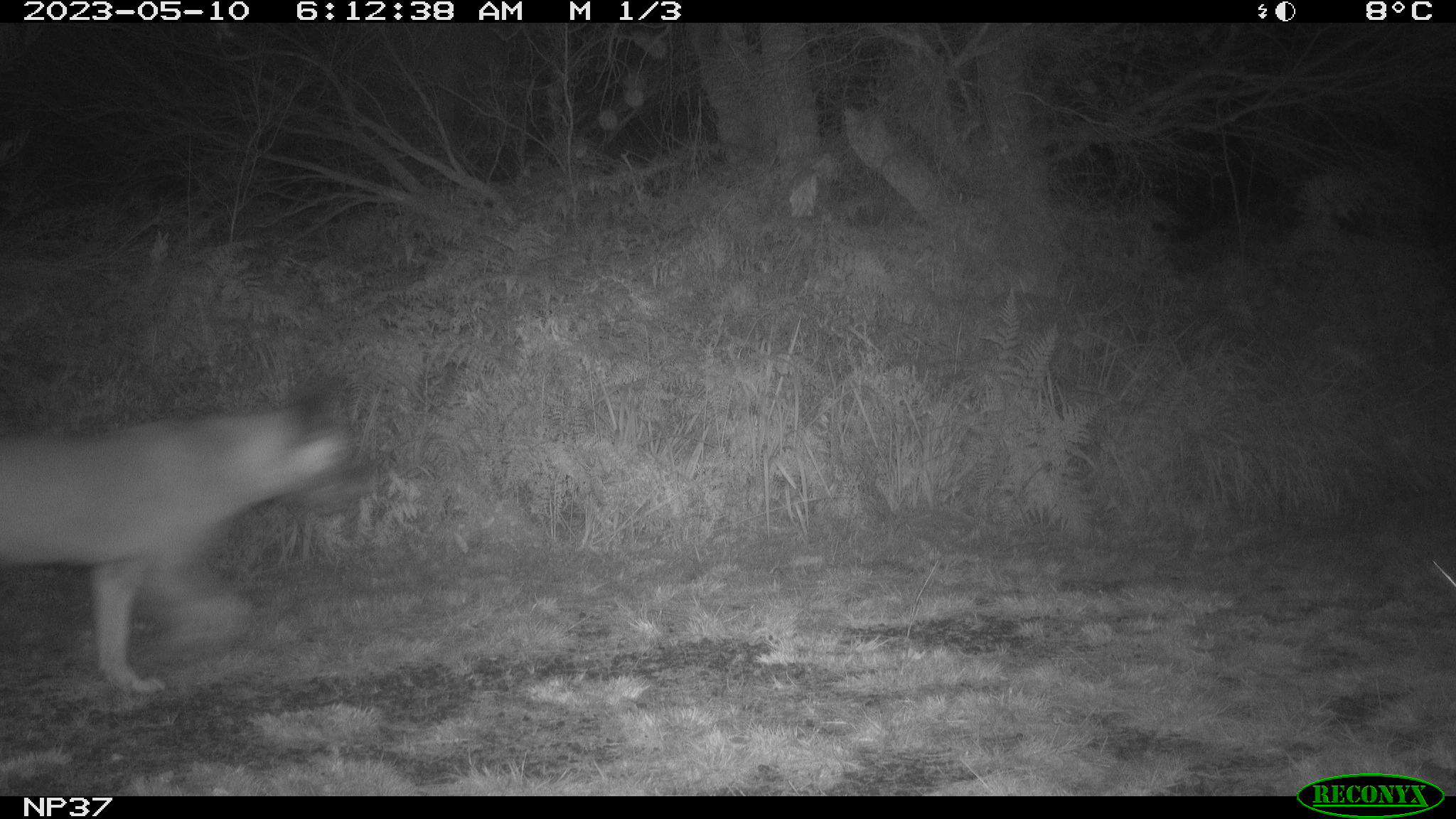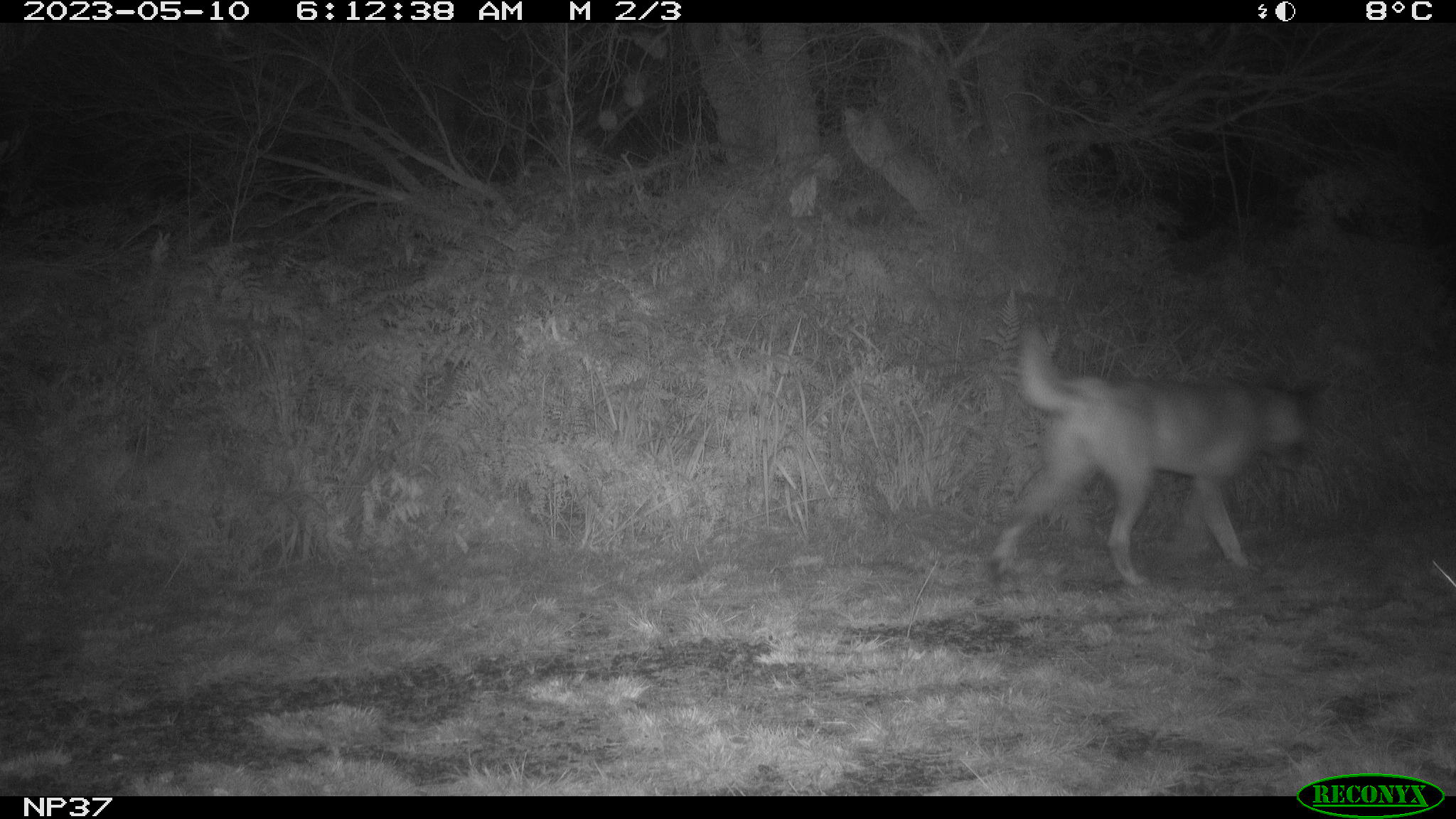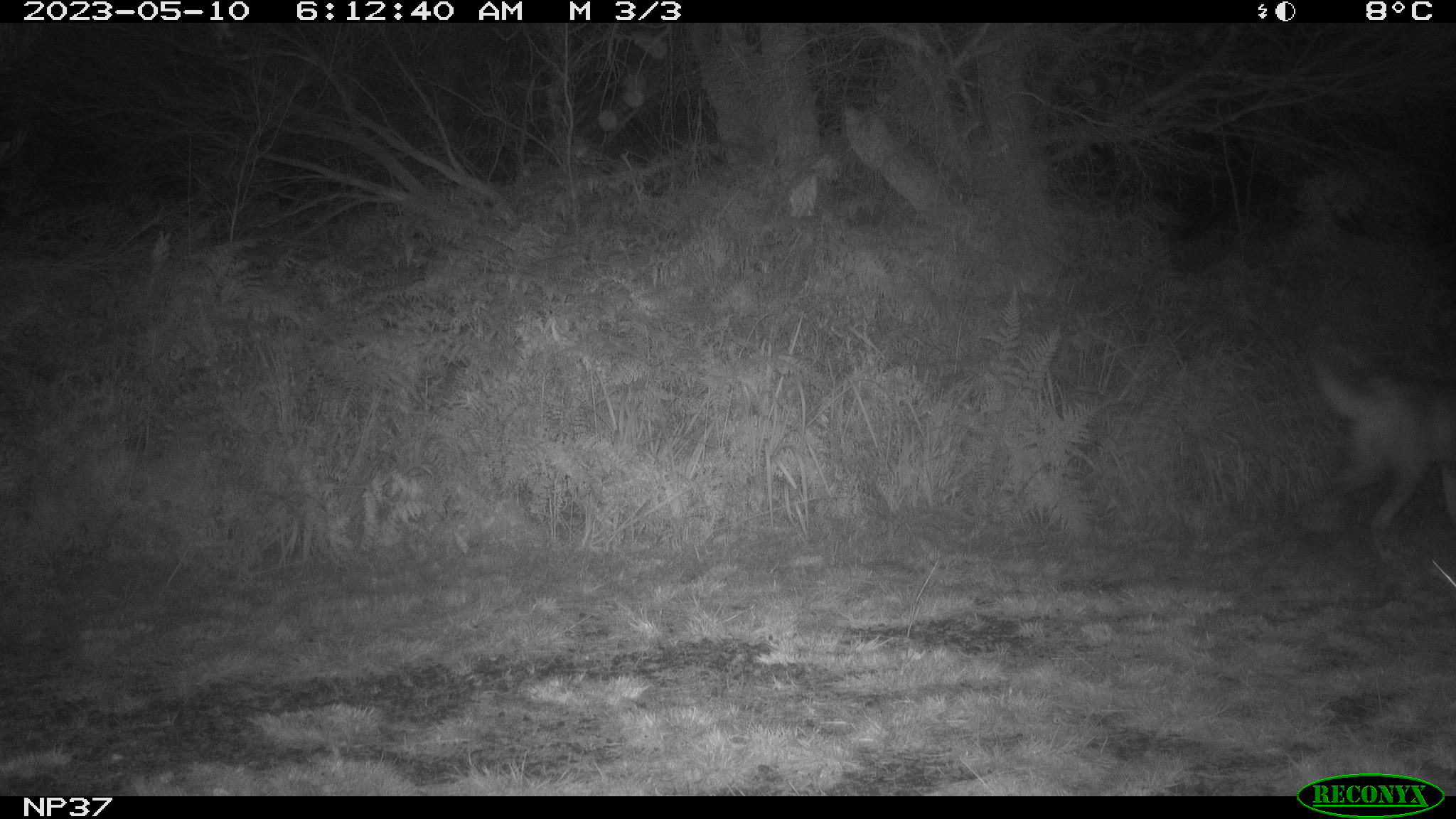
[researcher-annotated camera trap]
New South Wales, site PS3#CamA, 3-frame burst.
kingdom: Animalia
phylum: Chordata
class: Mammalia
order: Carnivora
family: Canidae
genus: Canis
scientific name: Canis familiaris dingo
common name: dingo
Dingo (Canis familiaris dingo).